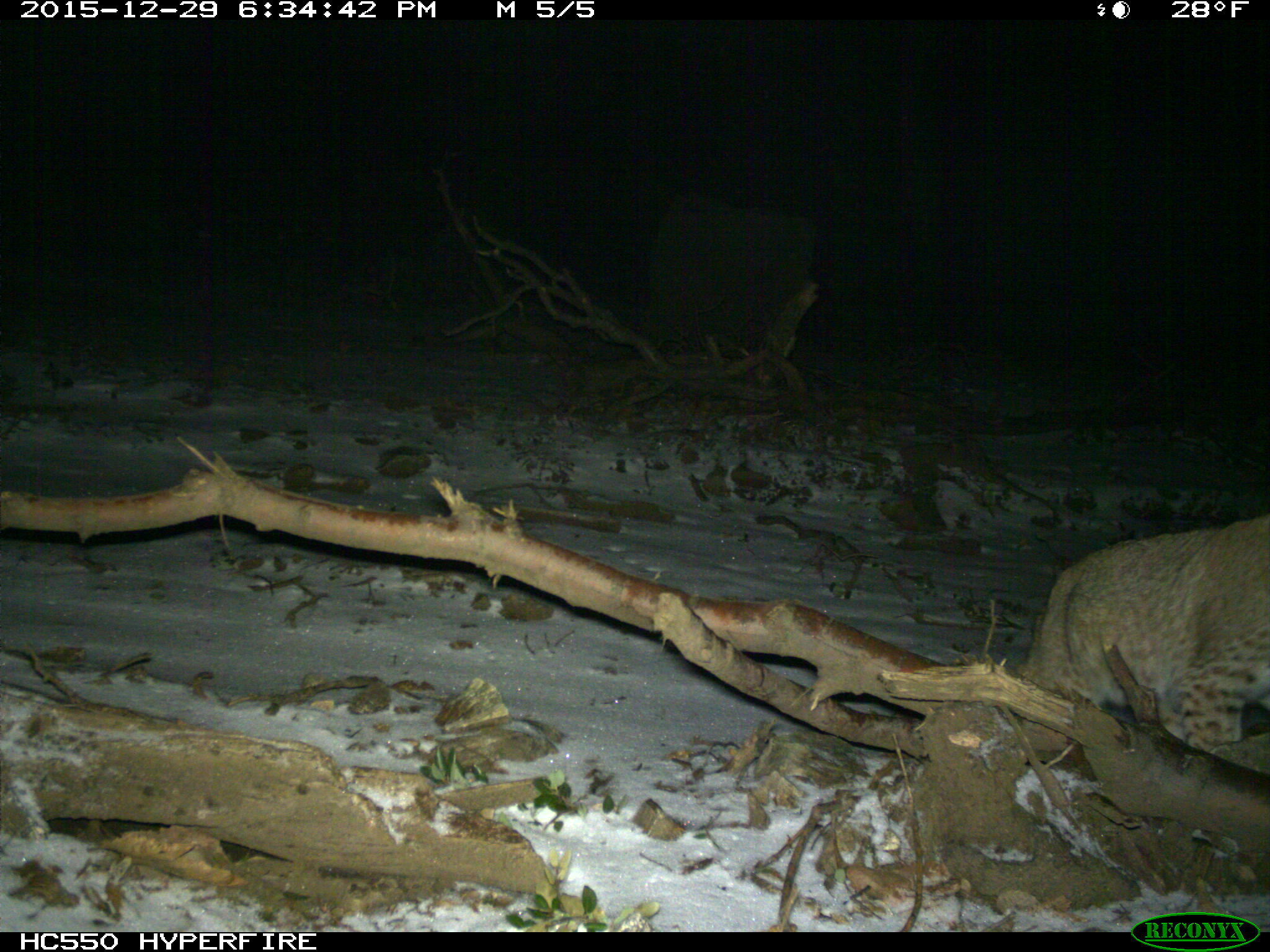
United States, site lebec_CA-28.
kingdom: Animalia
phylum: Chordata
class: Mammalia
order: Carnivora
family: Felidae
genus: Lynx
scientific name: Lynx rufus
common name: bobcat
Lynx rufus (bobcat).